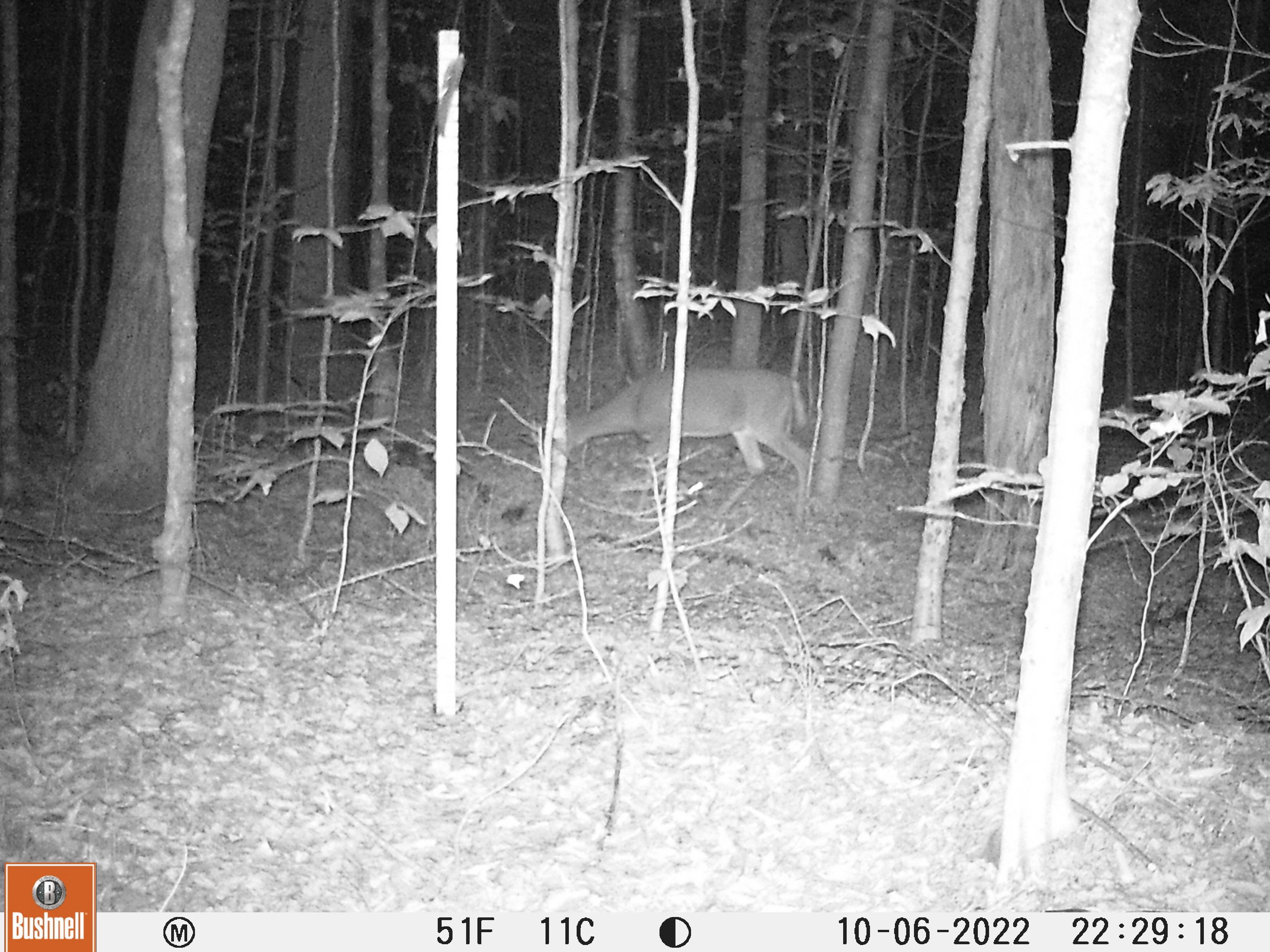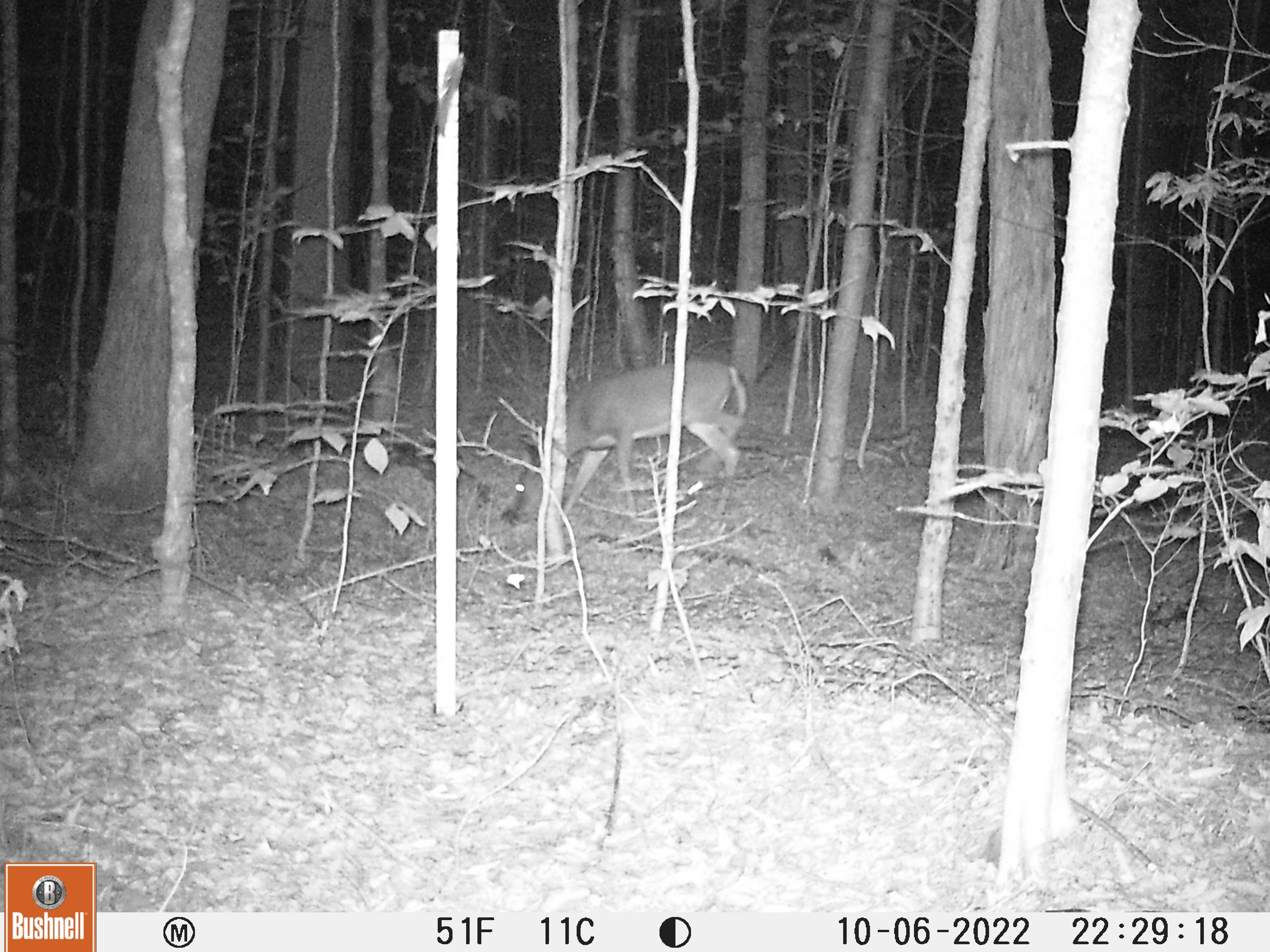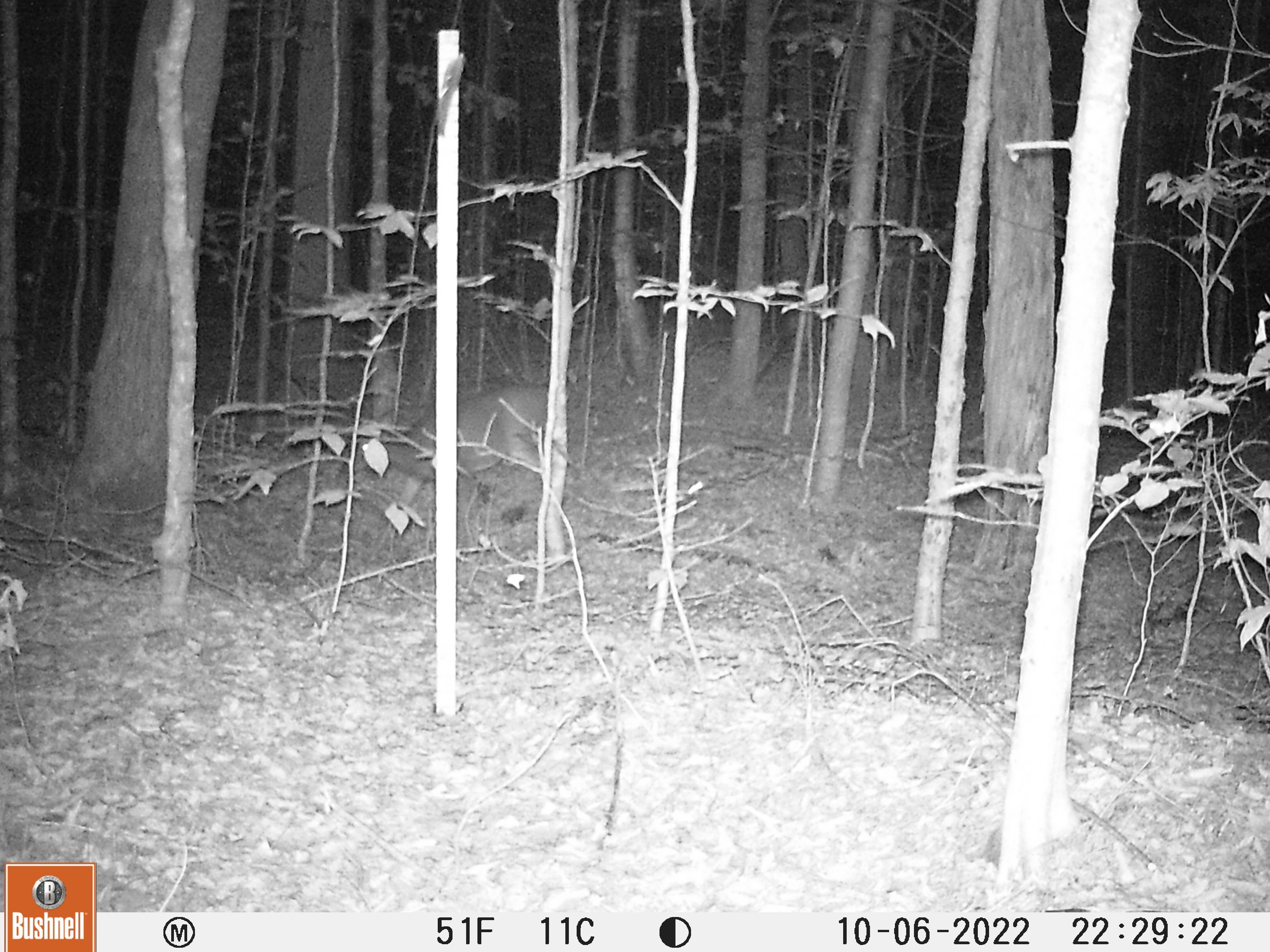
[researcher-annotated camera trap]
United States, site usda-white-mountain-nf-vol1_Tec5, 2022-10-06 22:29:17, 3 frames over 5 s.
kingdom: Animalia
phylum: Chordata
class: Mammalia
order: Artiodactyla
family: Cervidae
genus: Odocoileus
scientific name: Odocoileus virginianus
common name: white-tailed deer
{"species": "white-tailed deer (Odocoileus virginianus)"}